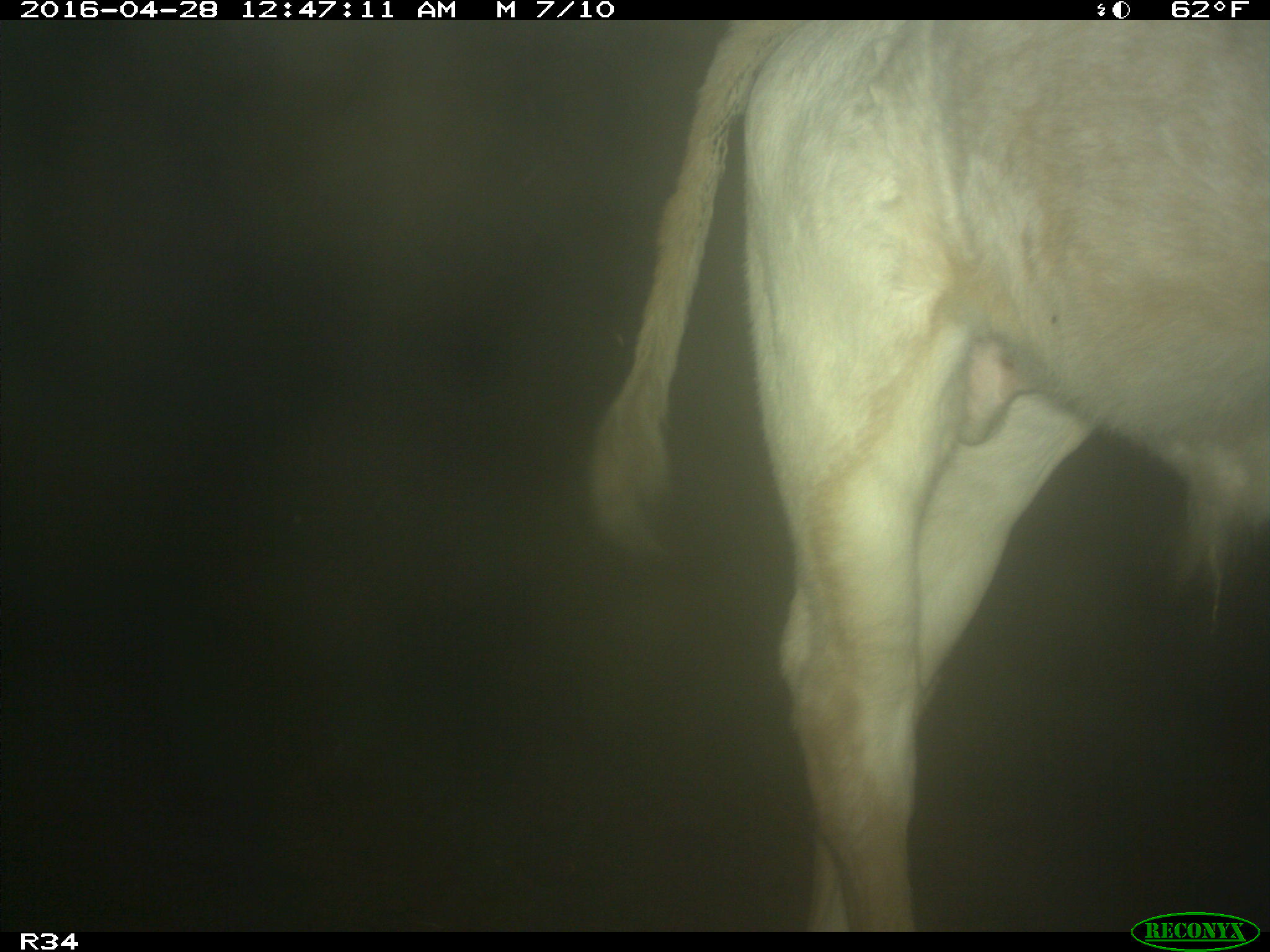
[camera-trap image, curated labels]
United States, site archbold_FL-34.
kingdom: Animalia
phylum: Chordata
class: Mammalia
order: Artiodactyla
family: Bovidae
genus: Bos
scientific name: Bos taurus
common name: domestic cow